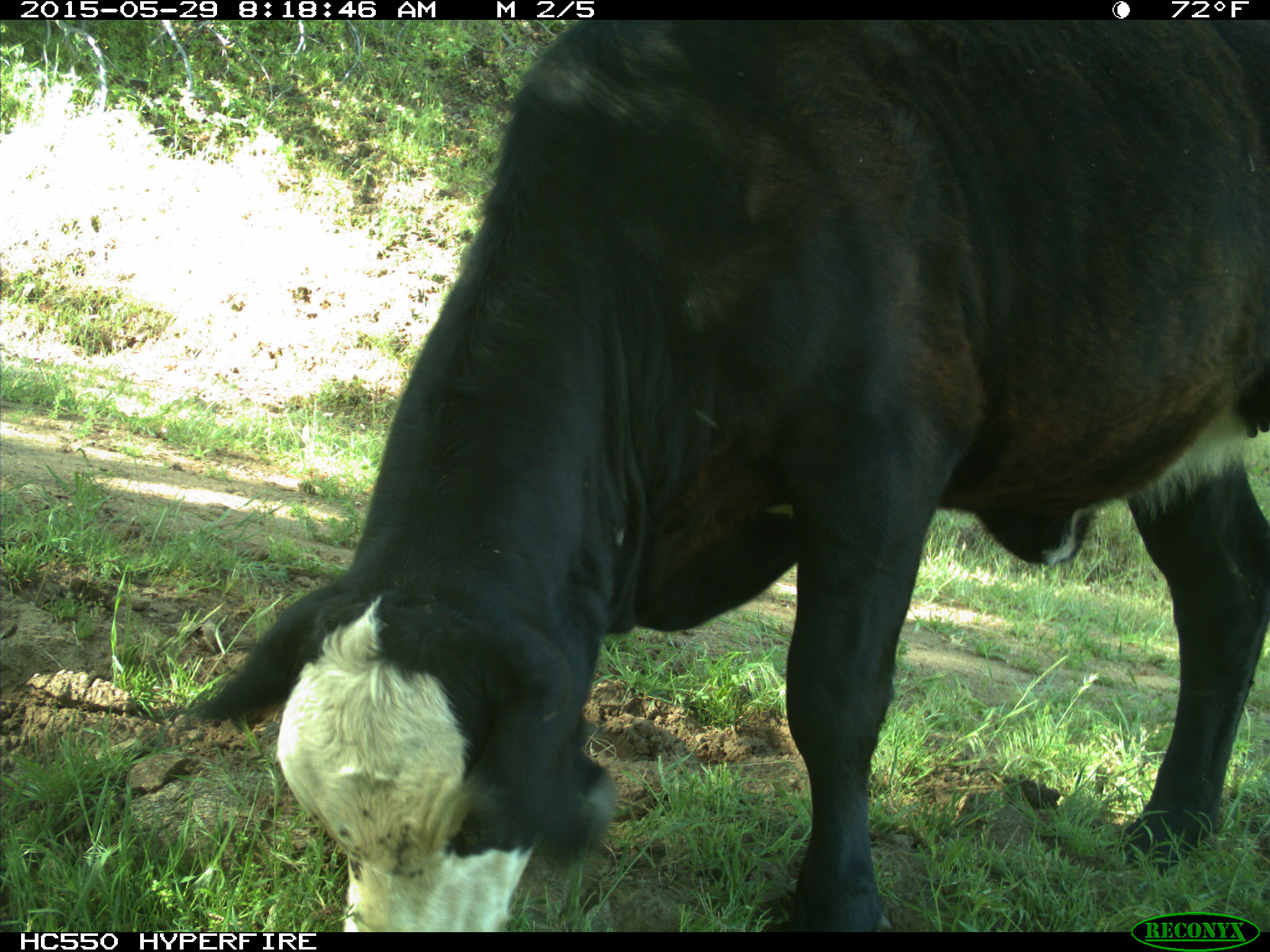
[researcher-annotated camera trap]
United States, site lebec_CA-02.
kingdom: Animalia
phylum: Chordata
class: Mammalia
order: Artiodactyla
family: Bovidae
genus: Bos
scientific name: Bos taurus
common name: domestic cow